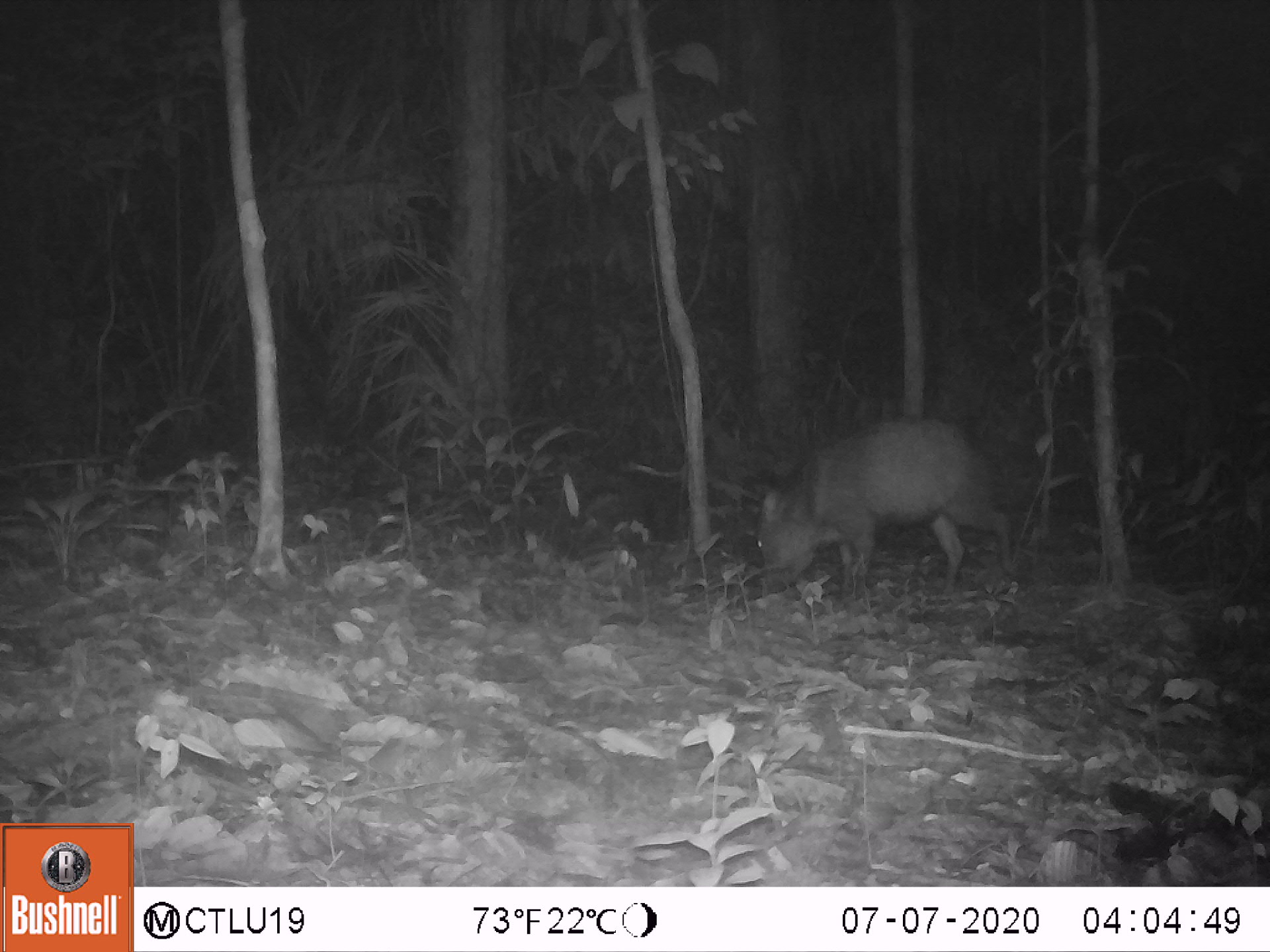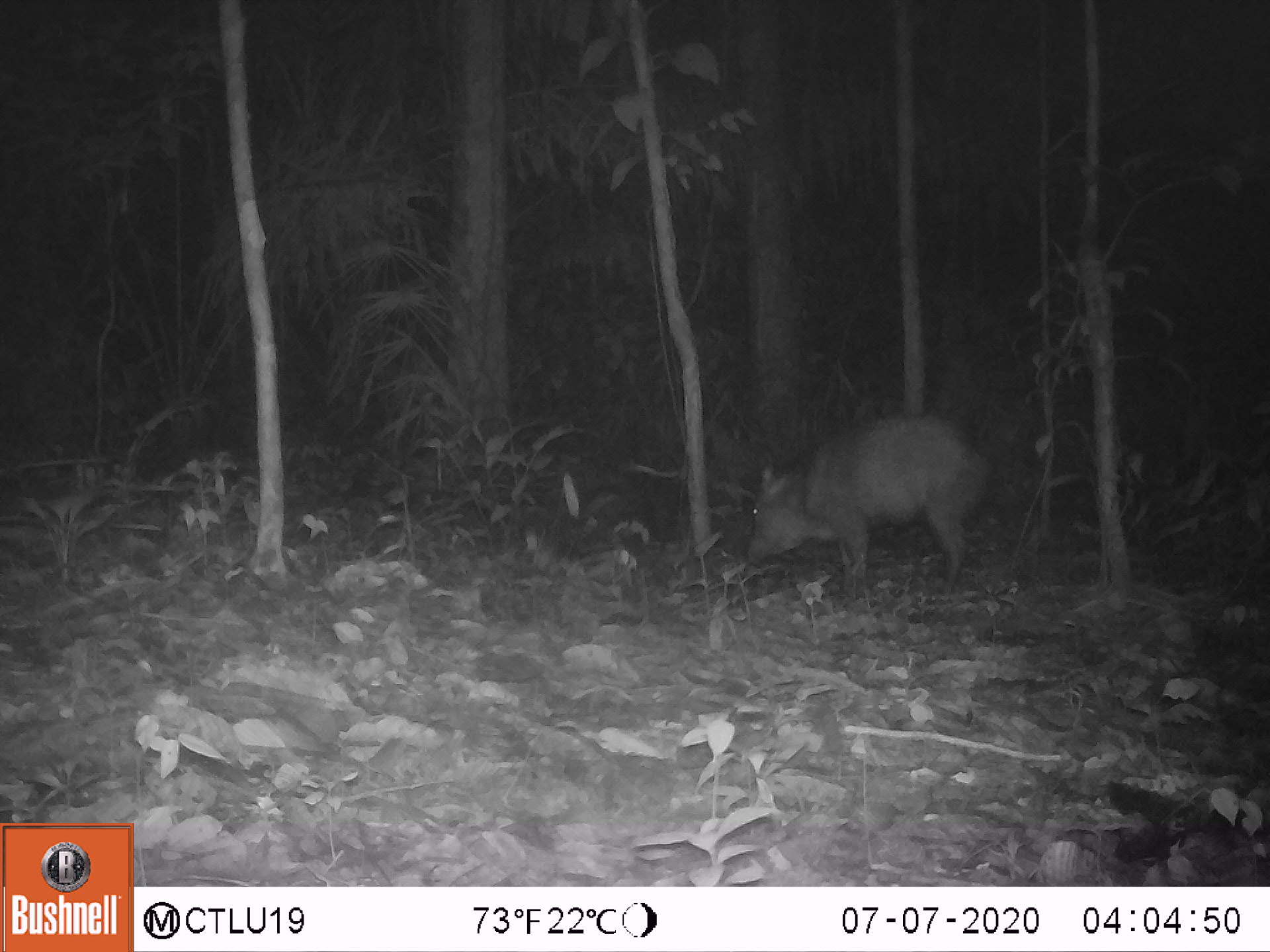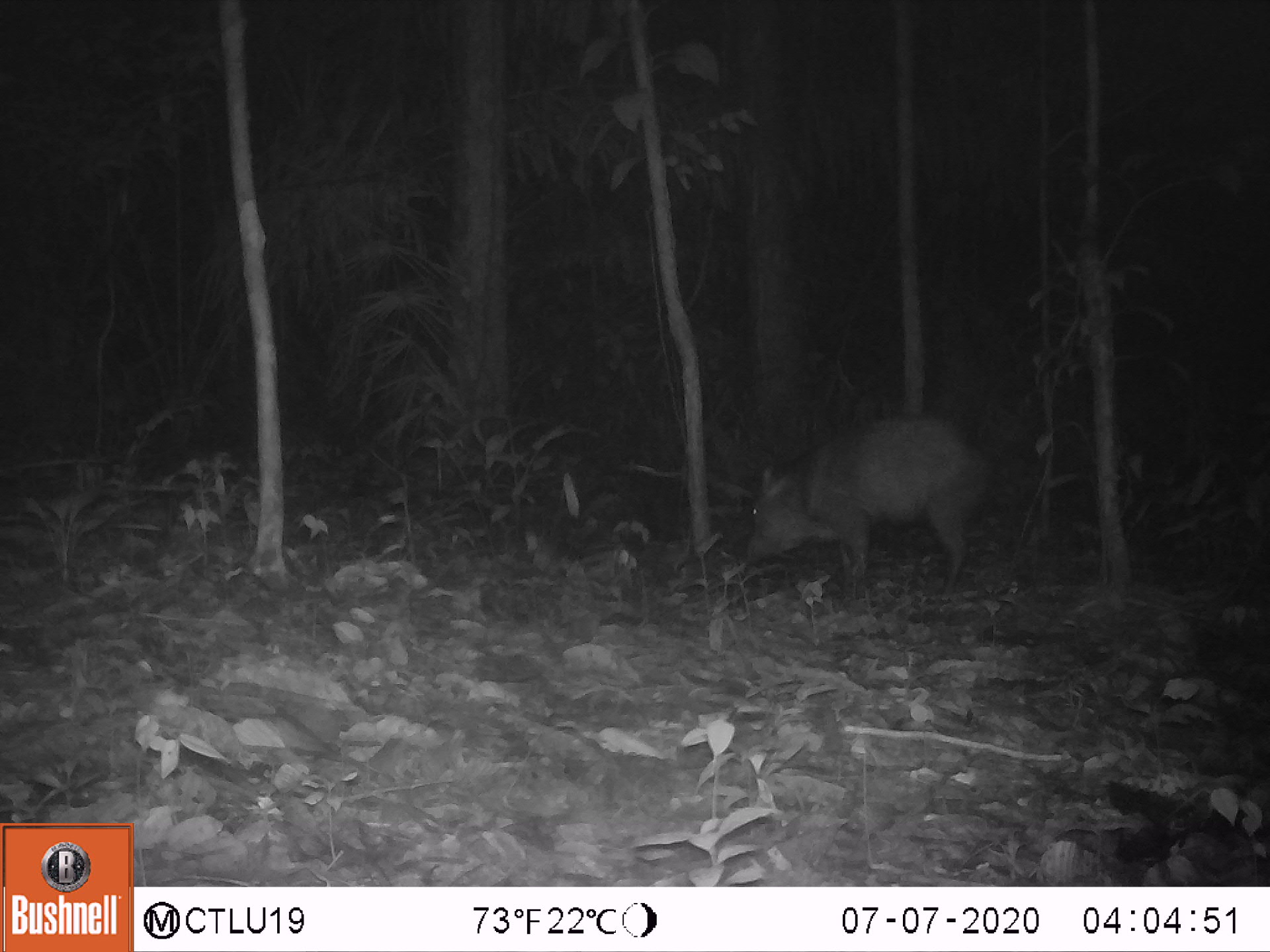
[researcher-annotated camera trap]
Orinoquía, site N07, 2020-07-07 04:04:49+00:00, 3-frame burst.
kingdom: Animalia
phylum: Chordata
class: Mammalia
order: Artiodactyla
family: Tayassuidae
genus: Pecari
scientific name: Pecari tajacu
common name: collared peccary